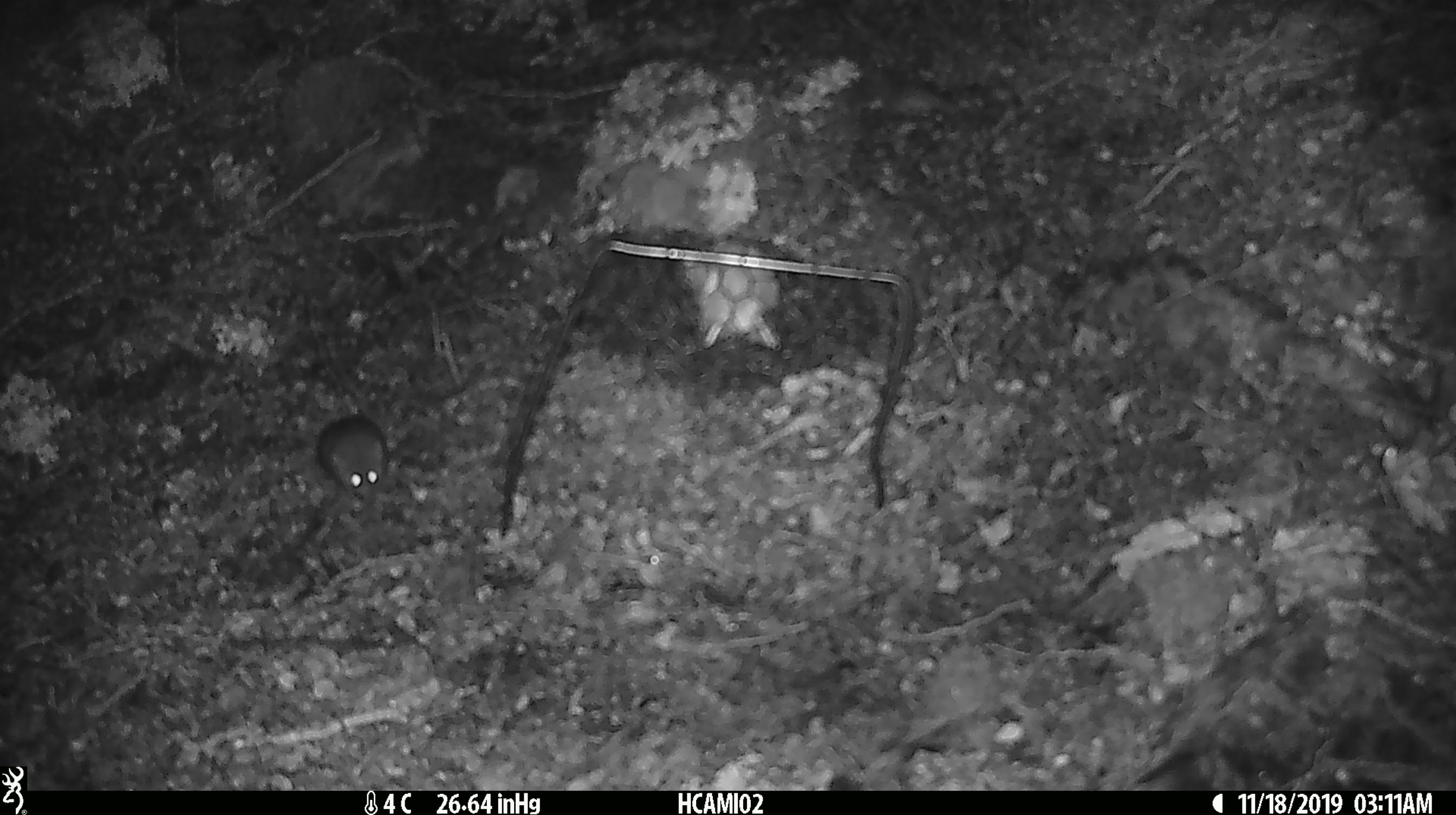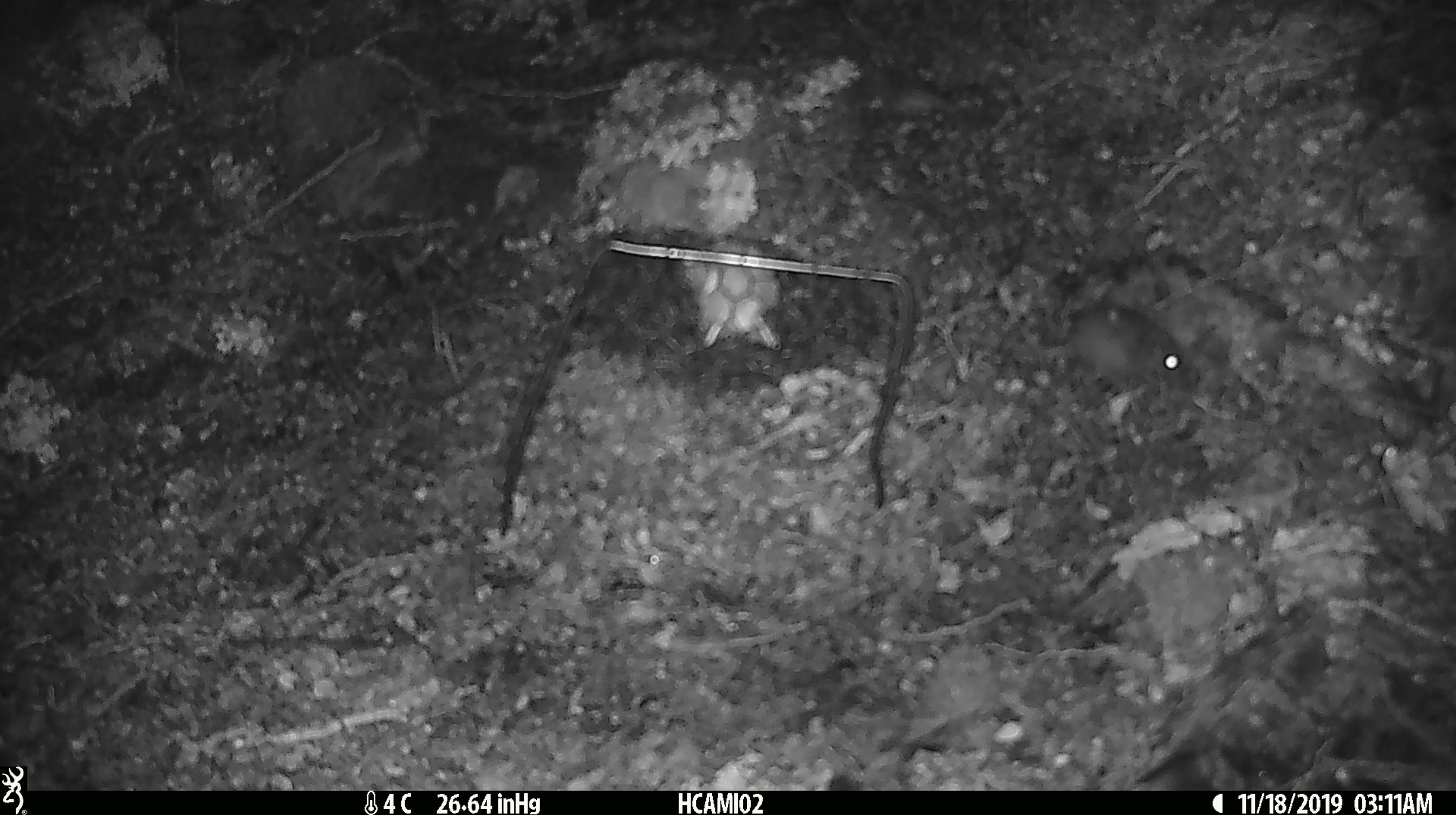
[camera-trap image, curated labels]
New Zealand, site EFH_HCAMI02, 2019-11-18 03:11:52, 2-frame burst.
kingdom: Animalia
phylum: Chordata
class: Mammalia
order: Rodentia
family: Muridae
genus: Mus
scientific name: Mus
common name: mouse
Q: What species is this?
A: Mouse (Mus).